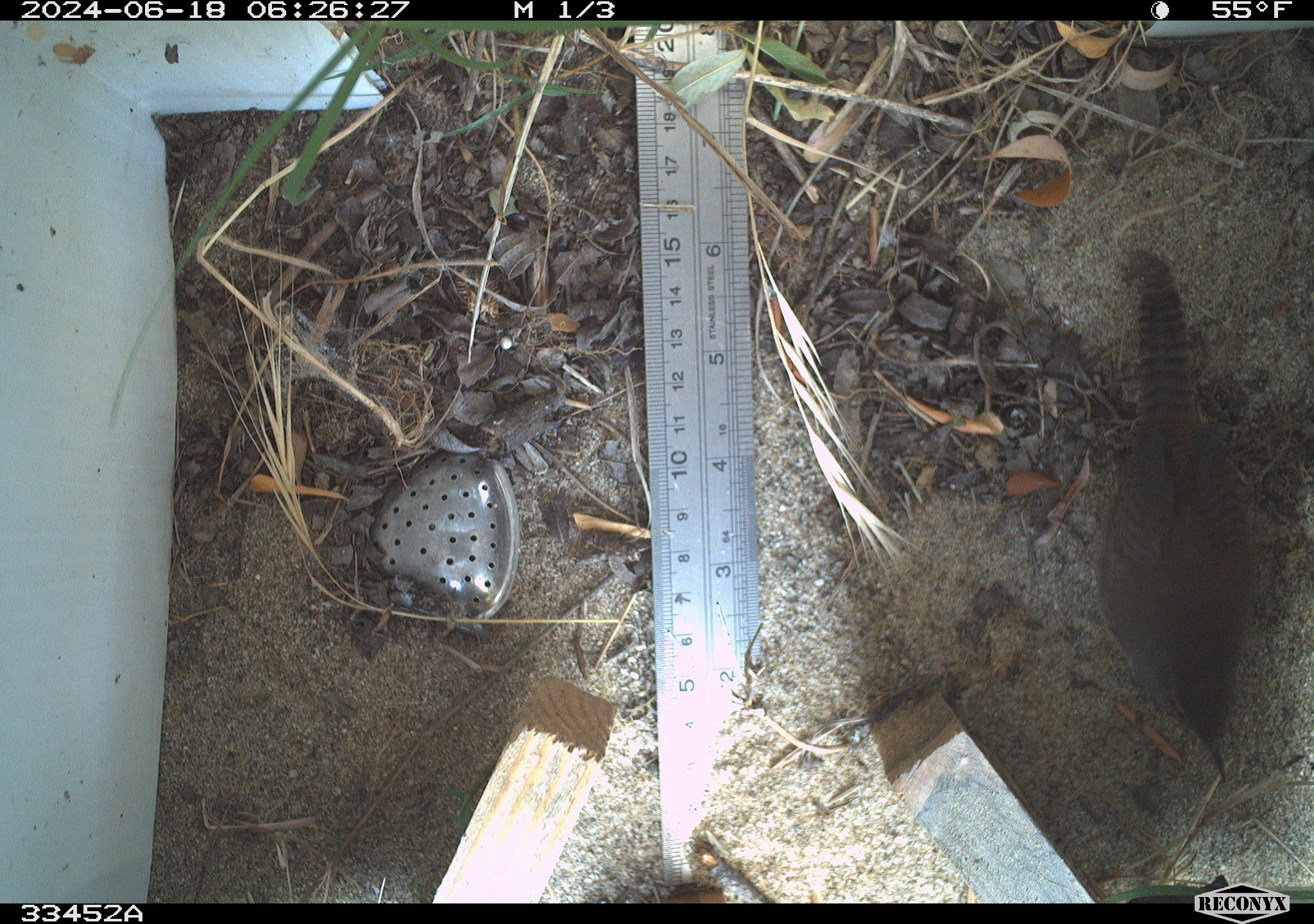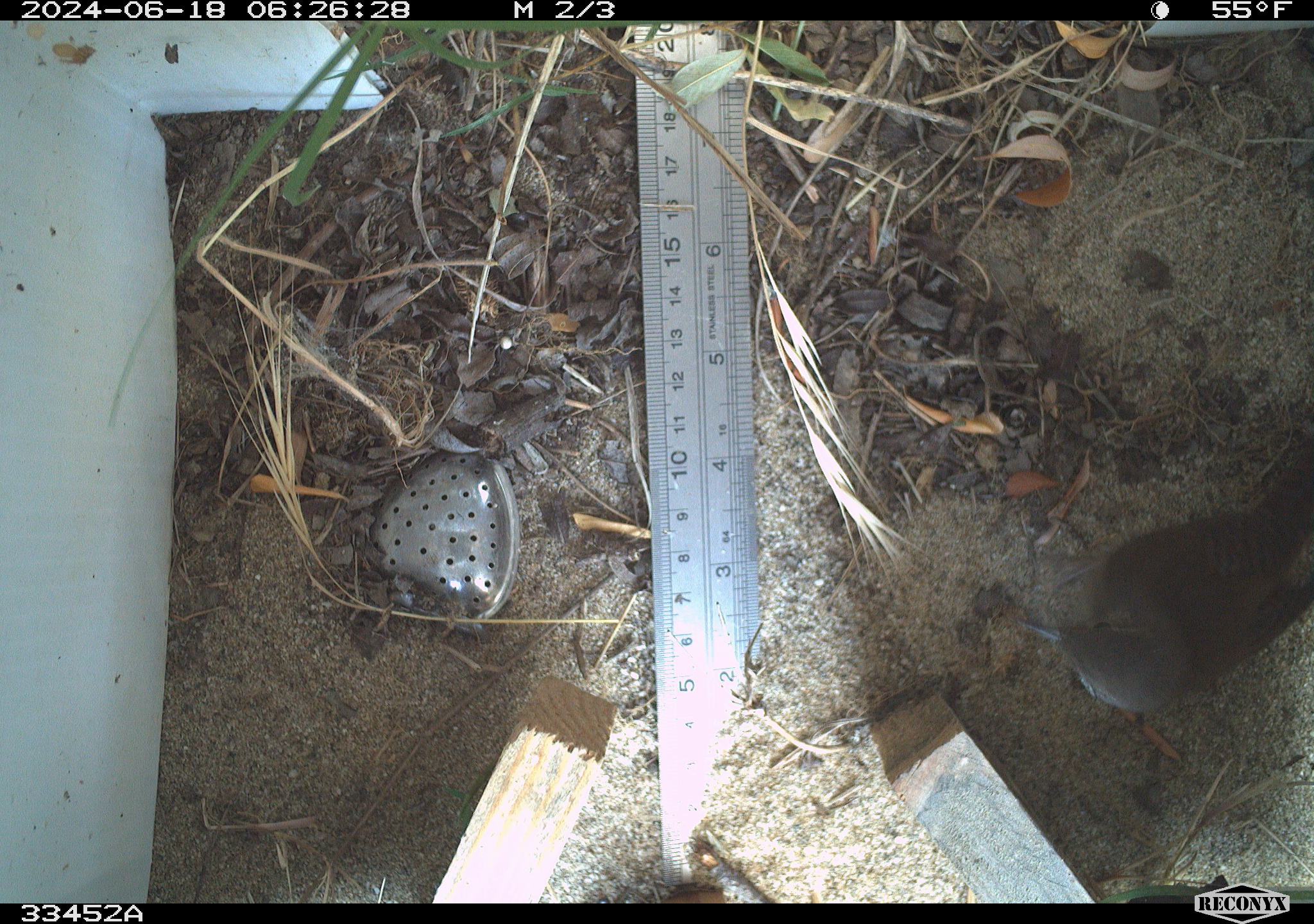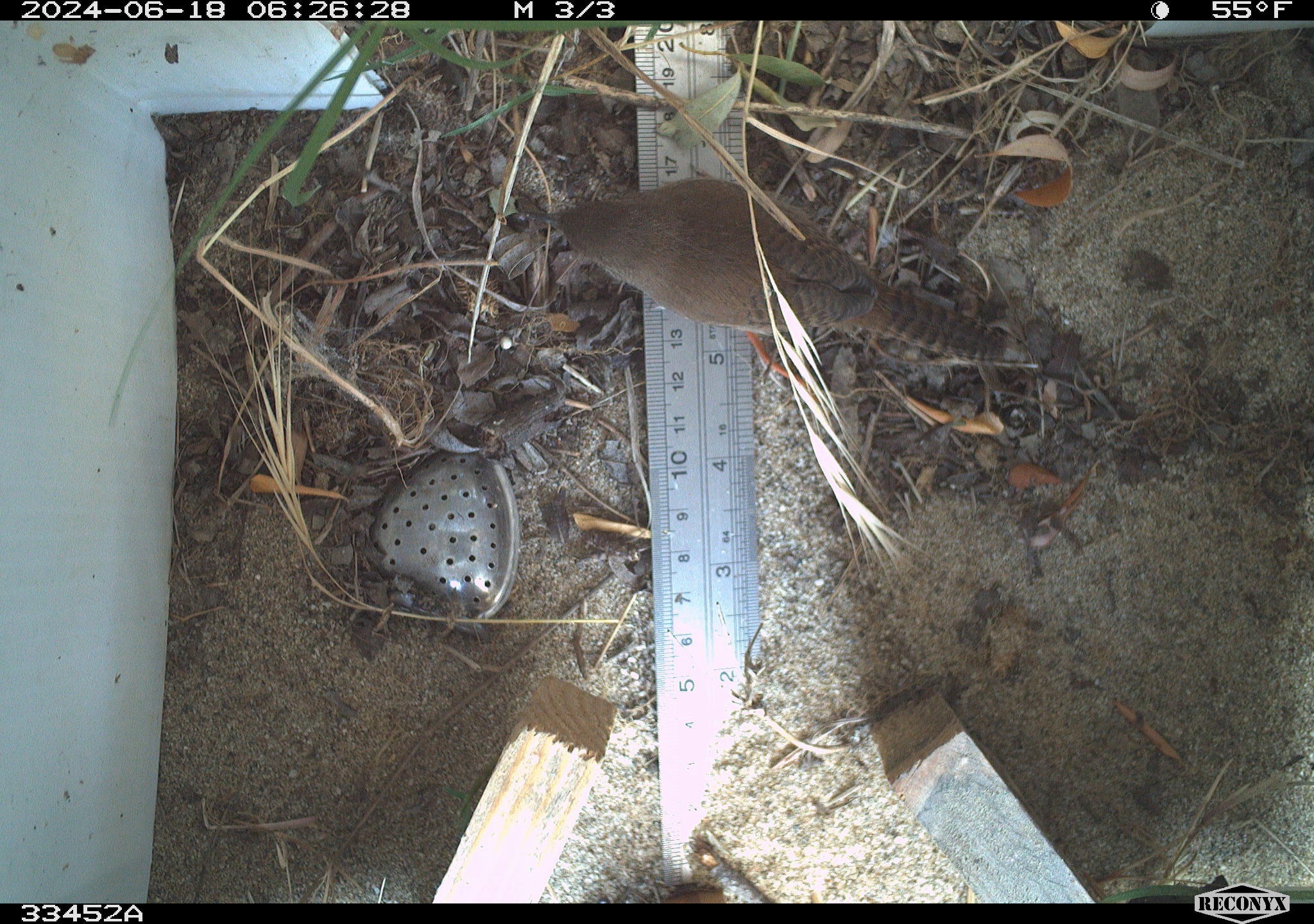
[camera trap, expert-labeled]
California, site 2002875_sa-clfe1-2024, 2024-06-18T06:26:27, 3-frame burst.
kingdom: Animalia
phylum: Chordata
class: Aves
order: Passeriformes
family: Troglodytidae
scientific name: Troglodytidae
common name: wren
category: troglodytidae family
Troglodytidae family (wren) (Troglodytidae).